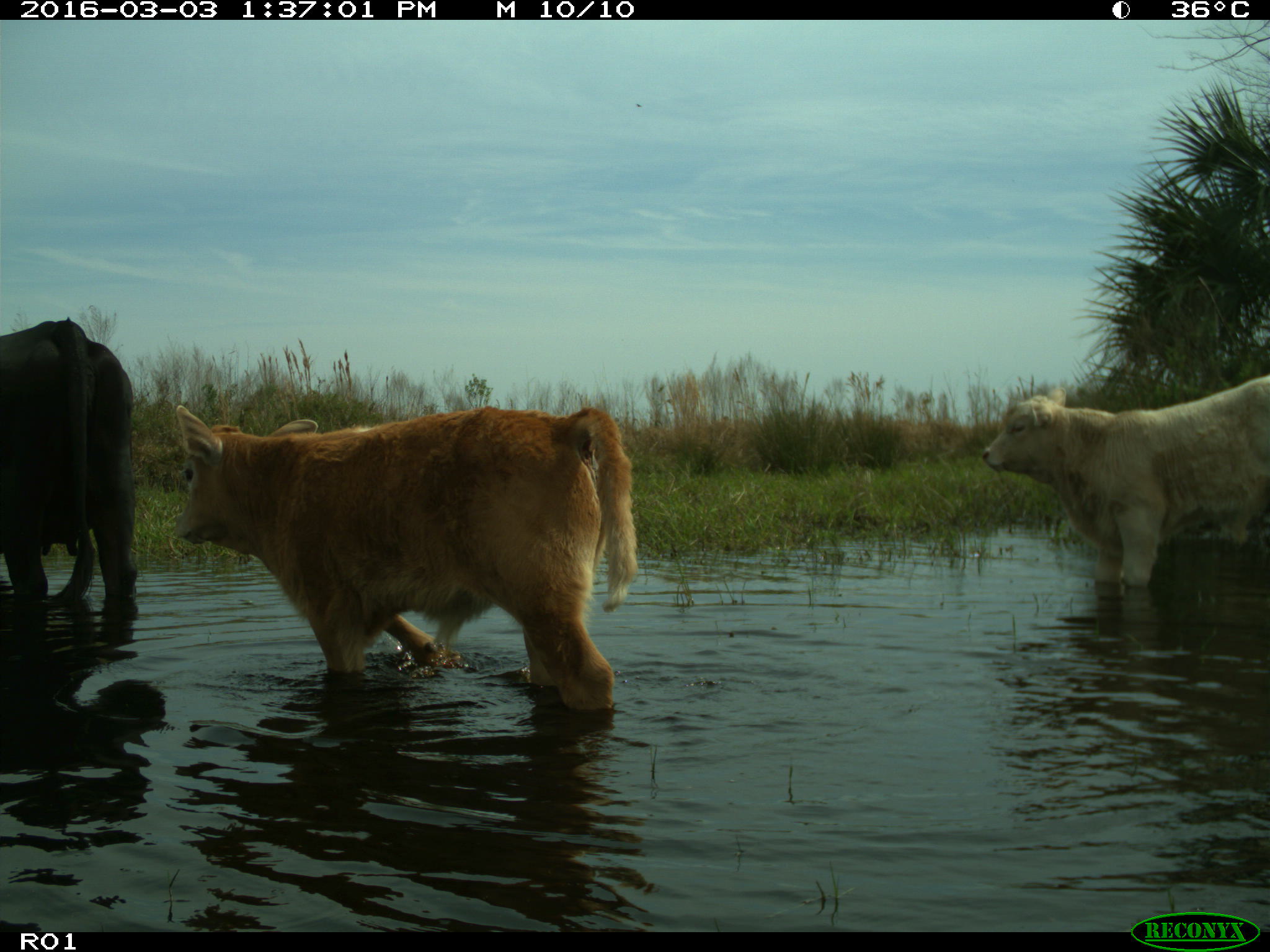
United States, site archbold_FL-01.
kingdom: Animalia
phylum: Chordata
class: Mammalia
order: Artiodactyla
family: Bovidae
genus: Bos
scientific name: Bos taurus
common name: domestic cow